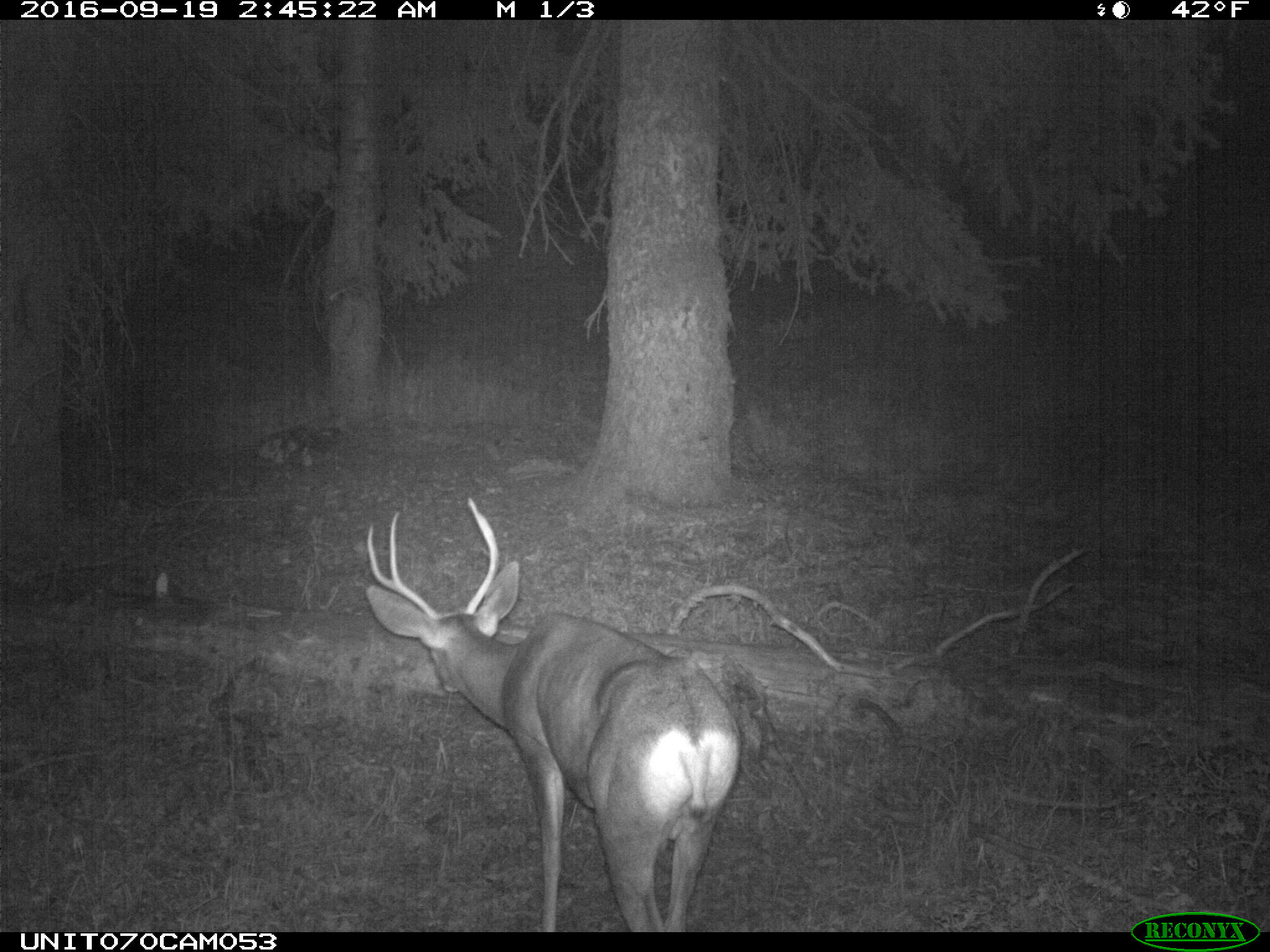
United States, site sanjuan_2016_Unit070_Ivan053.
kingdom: Animalia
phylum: Chordata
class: Mammalia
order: Artiodactyla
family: Cervidae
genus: Odocoileus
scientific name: Odocoileus hemionus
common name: mule deer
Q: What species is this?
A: Odocoileus hemionus (mule deer).